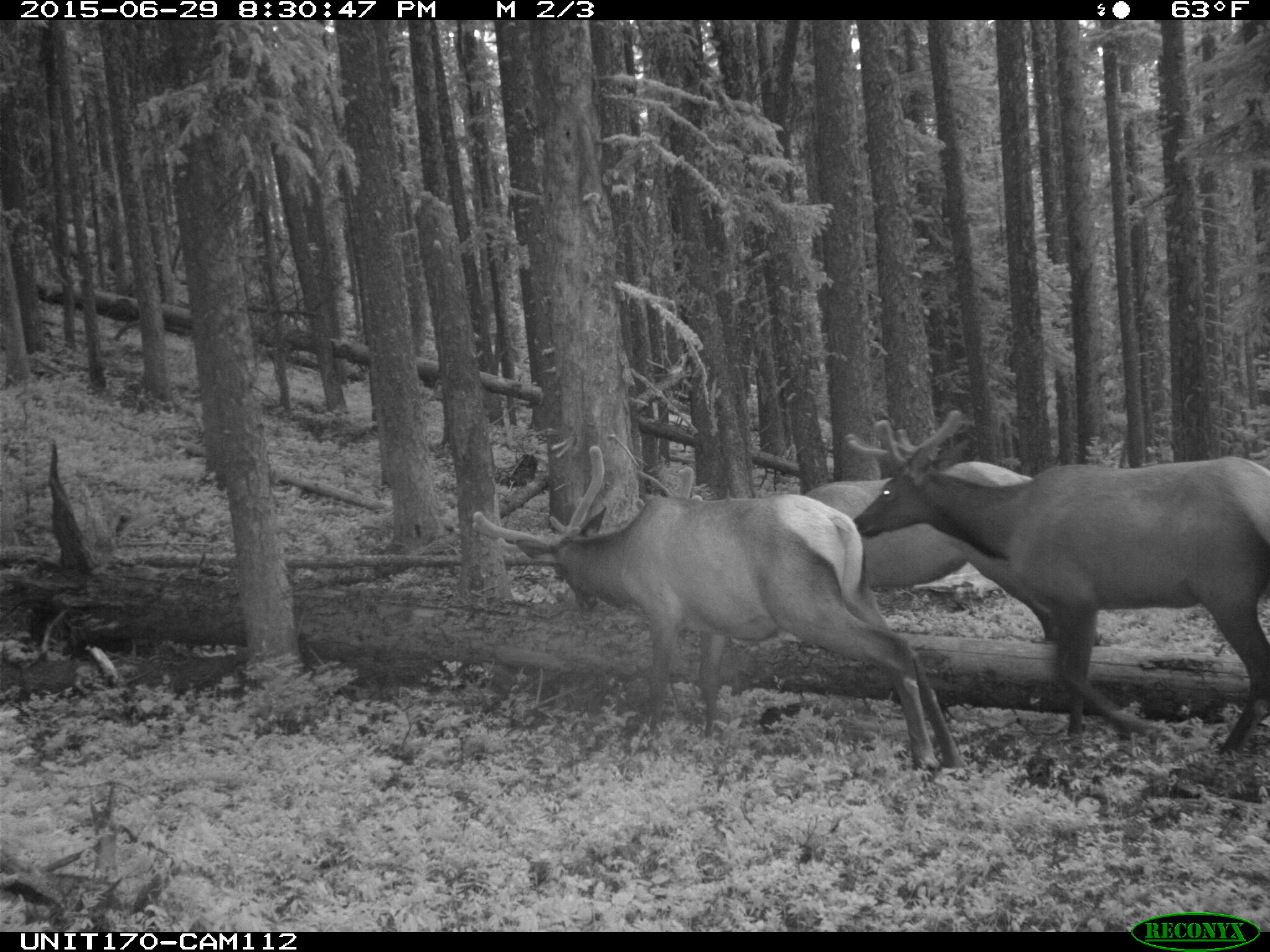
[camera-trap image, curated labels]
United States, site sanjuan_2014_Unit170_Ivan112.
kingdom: Animalia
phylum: Chordata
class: Mammalia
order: Artiodactyla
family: Cervidae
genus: Cervus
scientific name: Cervus elaphus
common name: red deer